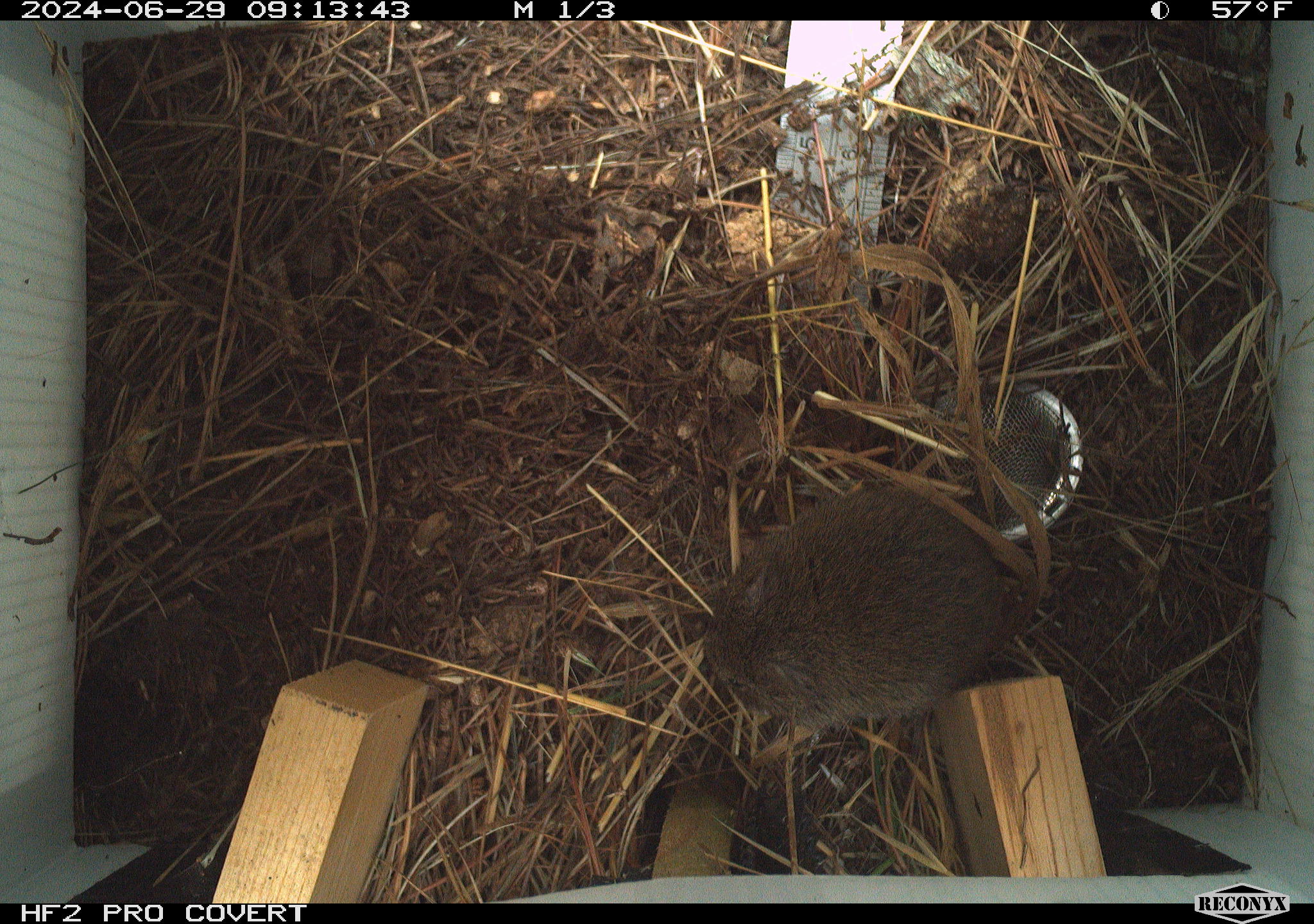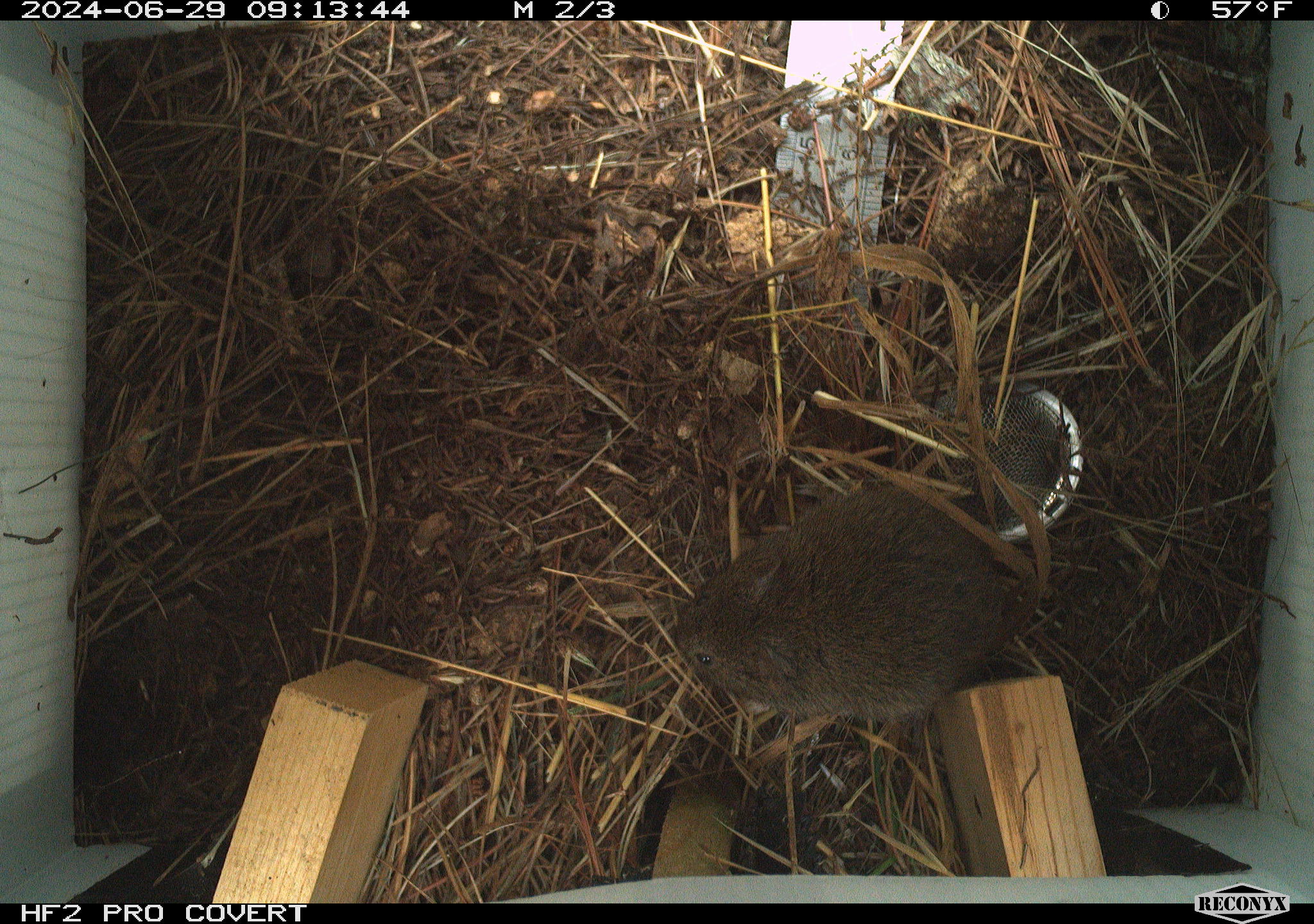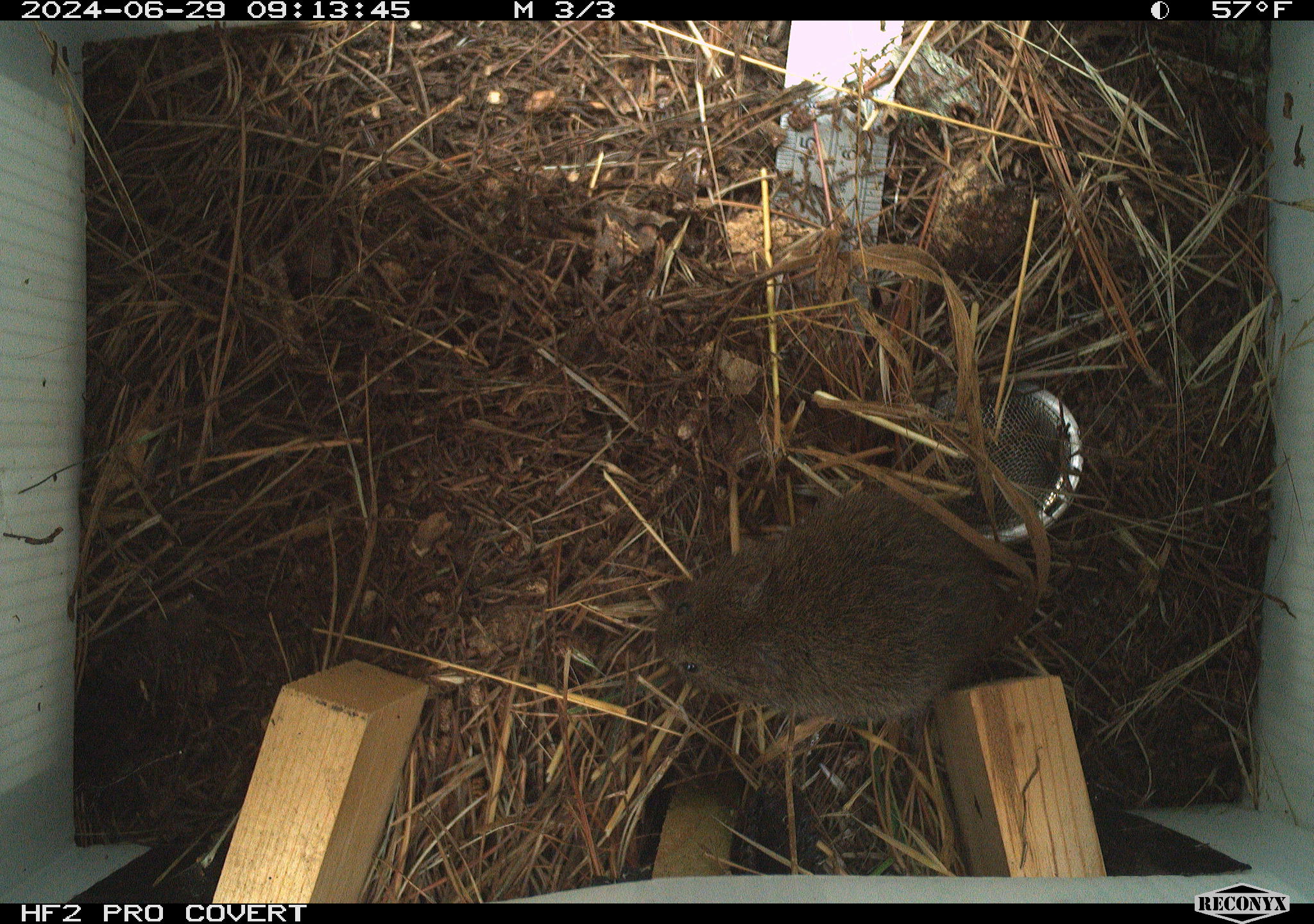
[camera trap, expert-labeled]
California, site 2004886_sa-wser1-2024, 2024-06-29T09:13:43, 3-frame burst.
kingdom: Animalia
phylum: Chordata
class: Mammalia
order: Rodentia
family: Cricetidae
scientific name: Arvicolinae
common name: voles, lemmings, and muskrats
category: arvicolinae subfamily